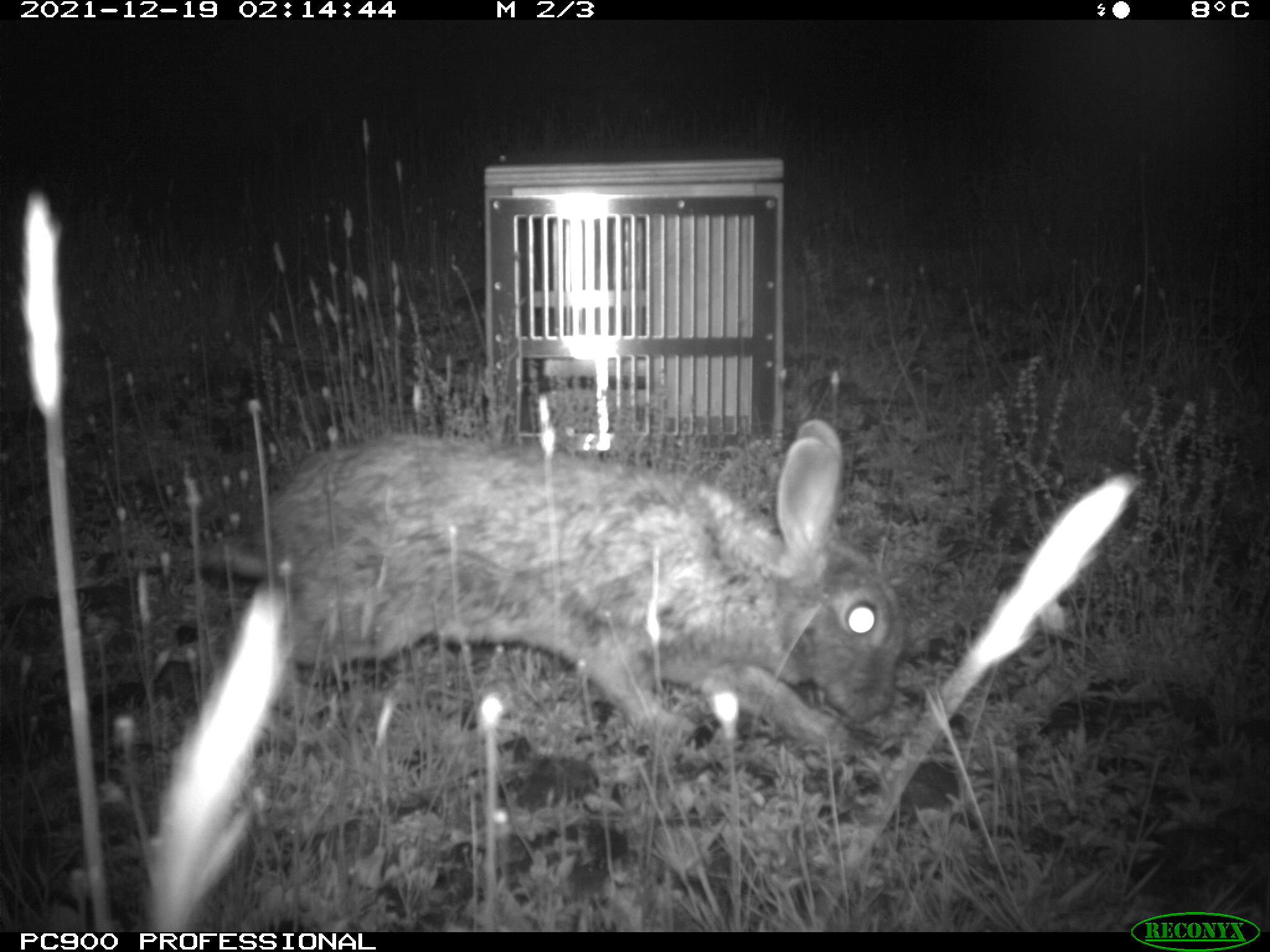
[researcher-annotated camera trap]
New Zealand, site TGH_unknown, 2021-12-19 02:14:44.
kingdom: Animalia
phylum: Chordata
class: Mammalia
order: Lagomorpha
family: Leporidae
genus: Oryctolagus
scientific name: Oryctolagus cuniculus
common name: european rabbit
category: rabbit